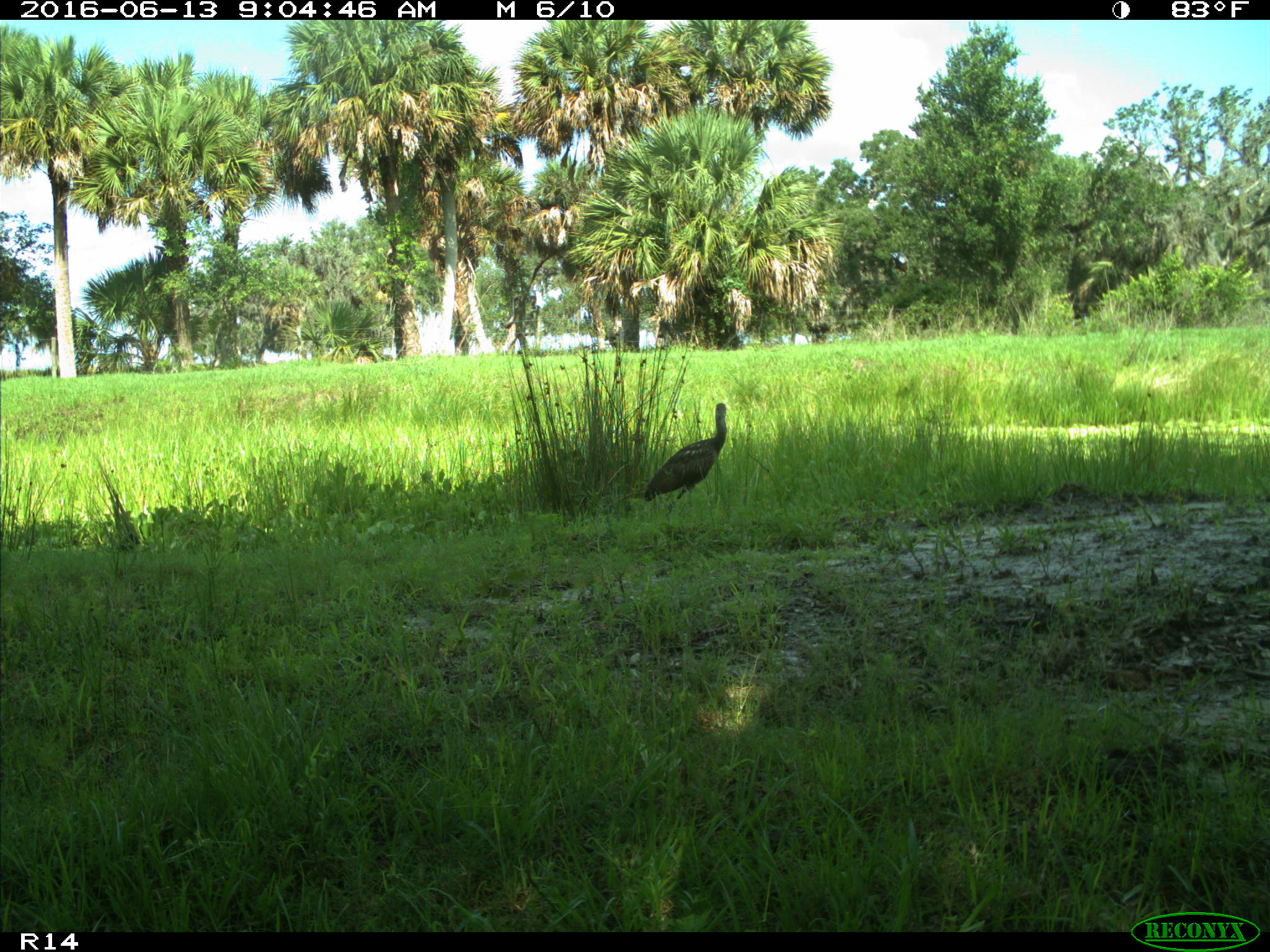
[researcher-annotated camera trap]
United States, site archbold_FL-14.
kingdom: Animalia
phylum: Chordata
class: Aves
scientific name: Aves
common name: birds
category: unidentified bird